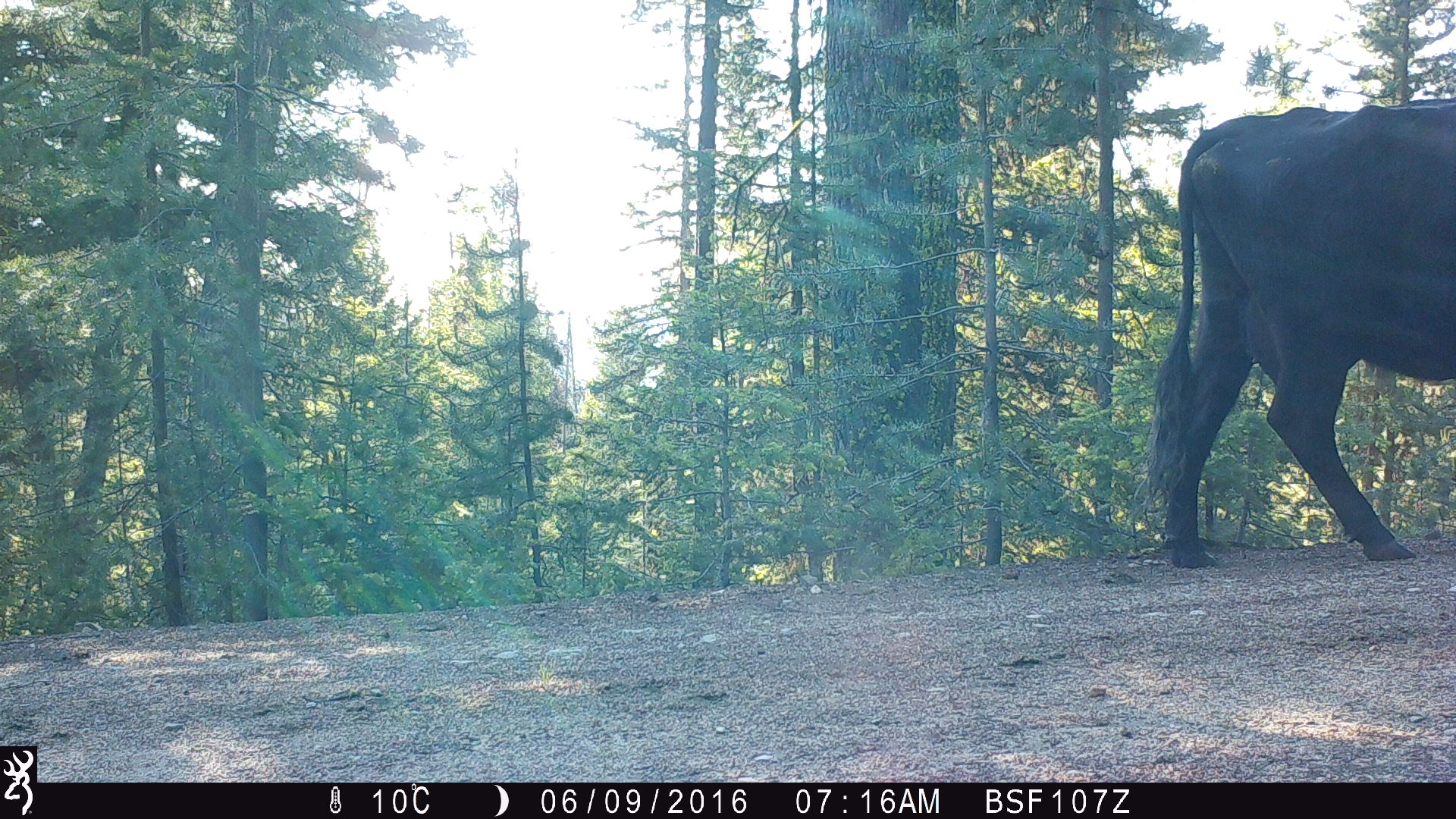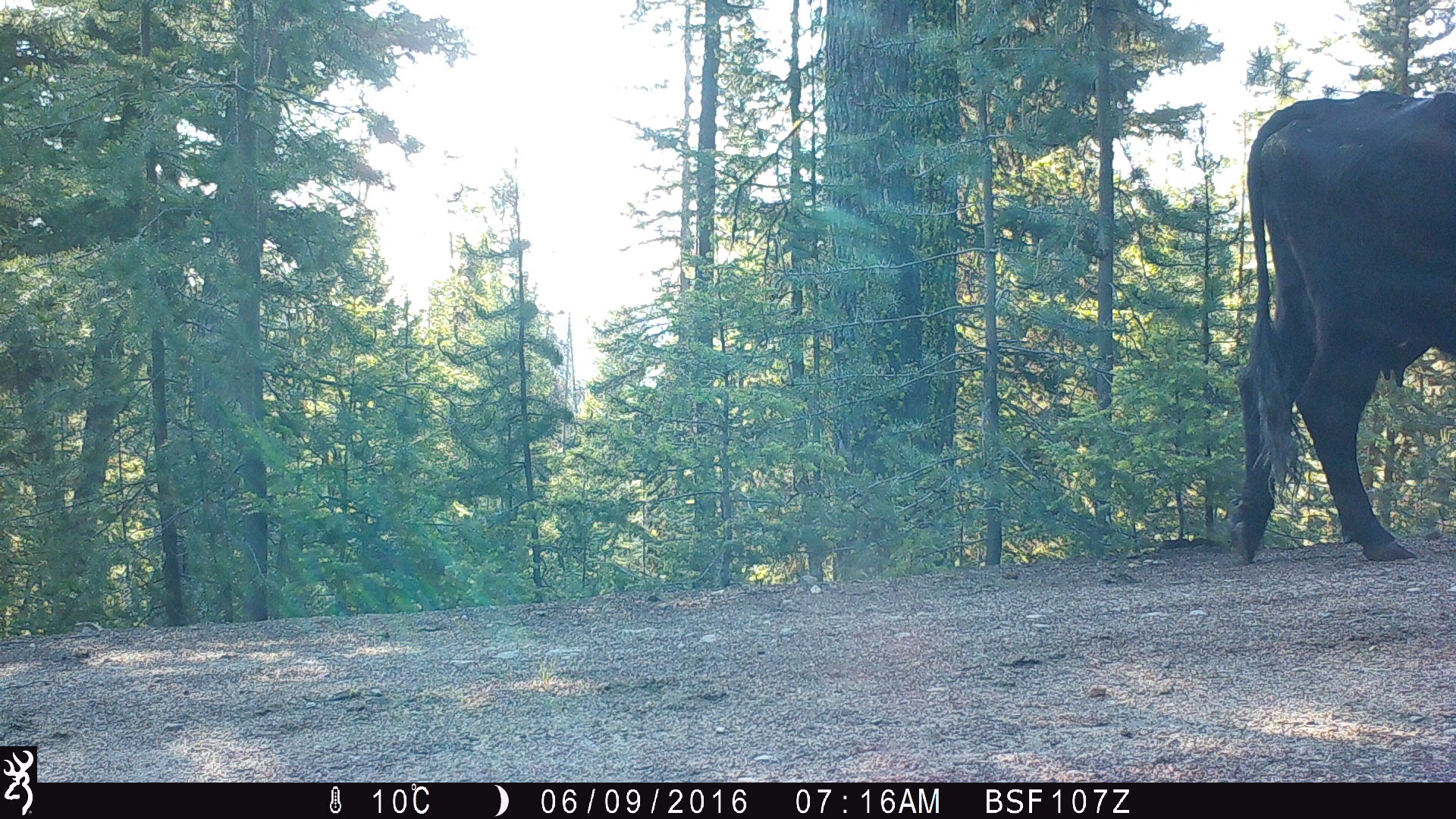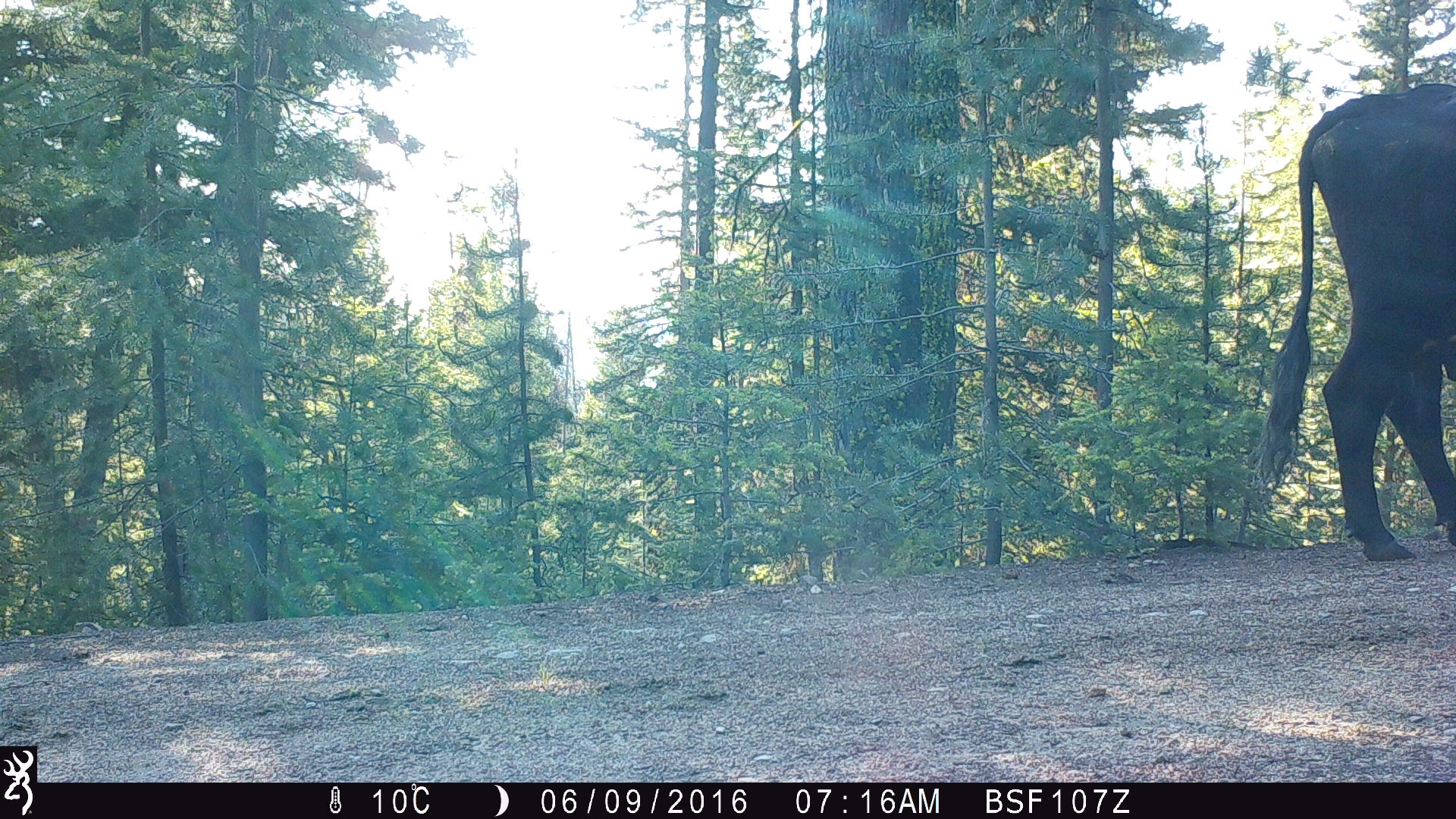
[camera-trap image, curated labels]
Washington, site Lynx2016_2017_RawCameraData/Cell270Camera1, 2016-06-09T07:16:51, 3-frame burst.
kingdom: Animalia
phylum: Chordata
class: Mammalia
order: Artiodactyla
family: Bovidae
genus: Bos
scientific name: Bos taurus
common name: domestic cattle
Domestic cattle (Bos taurus). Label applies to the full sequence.